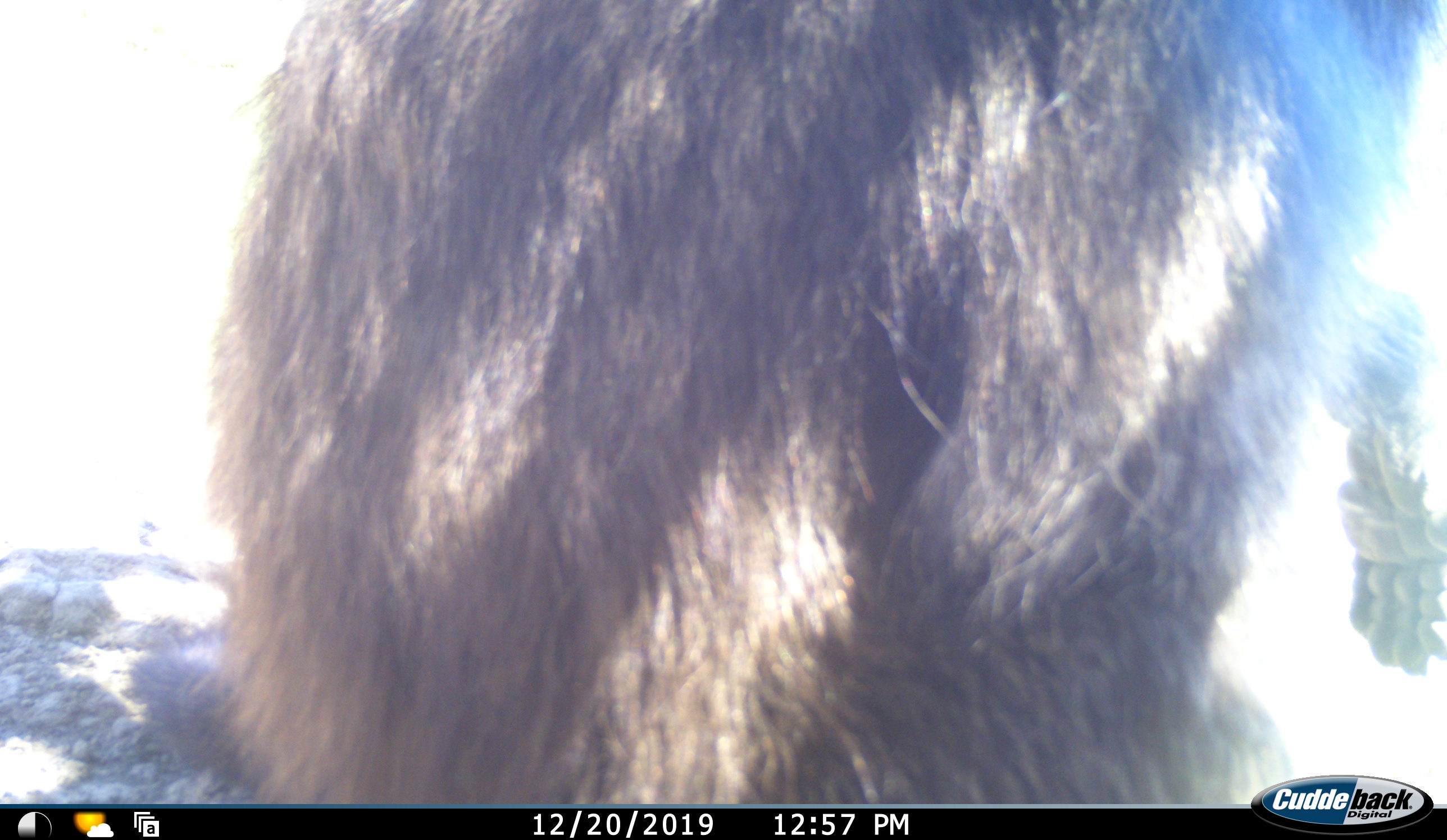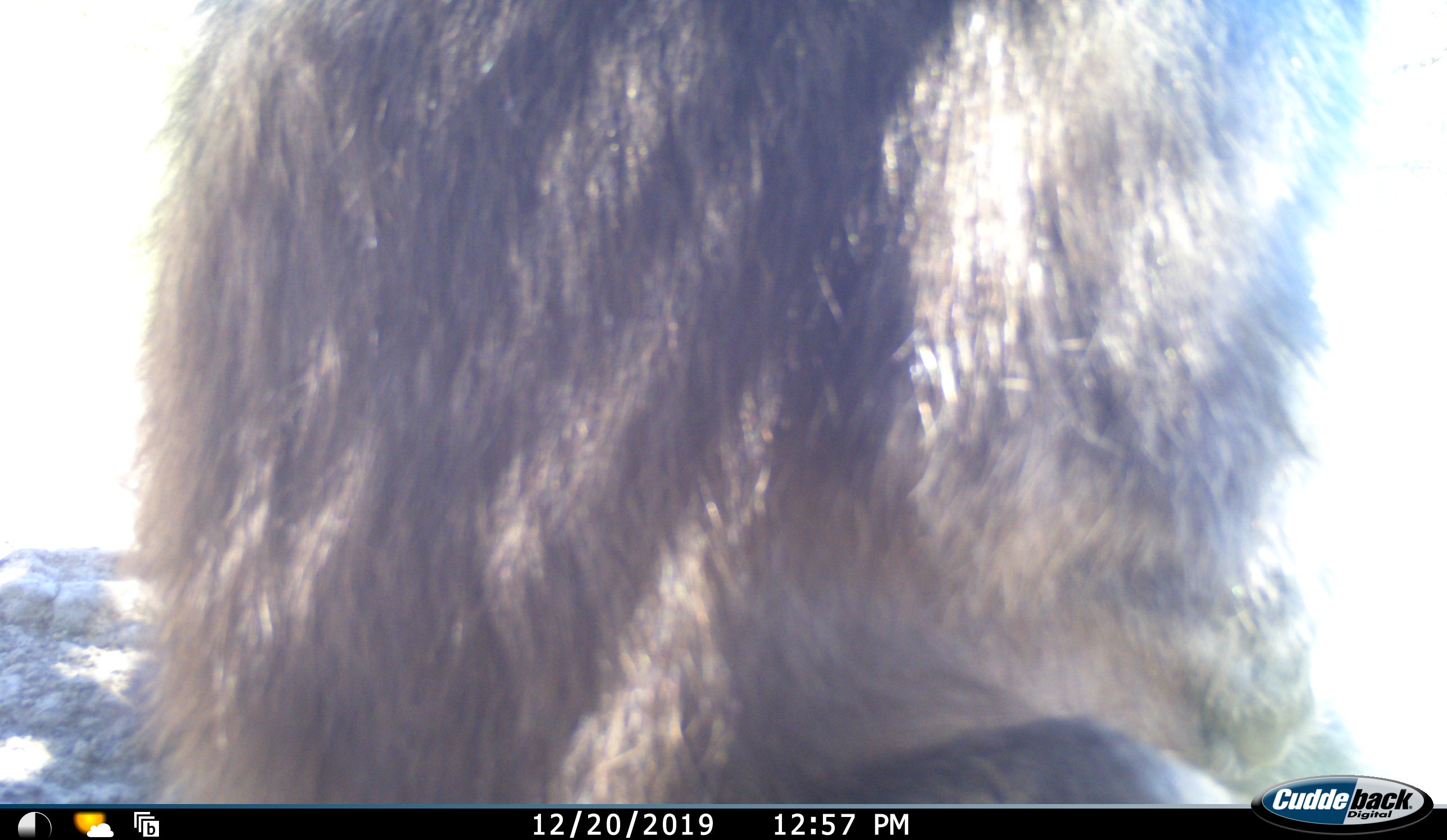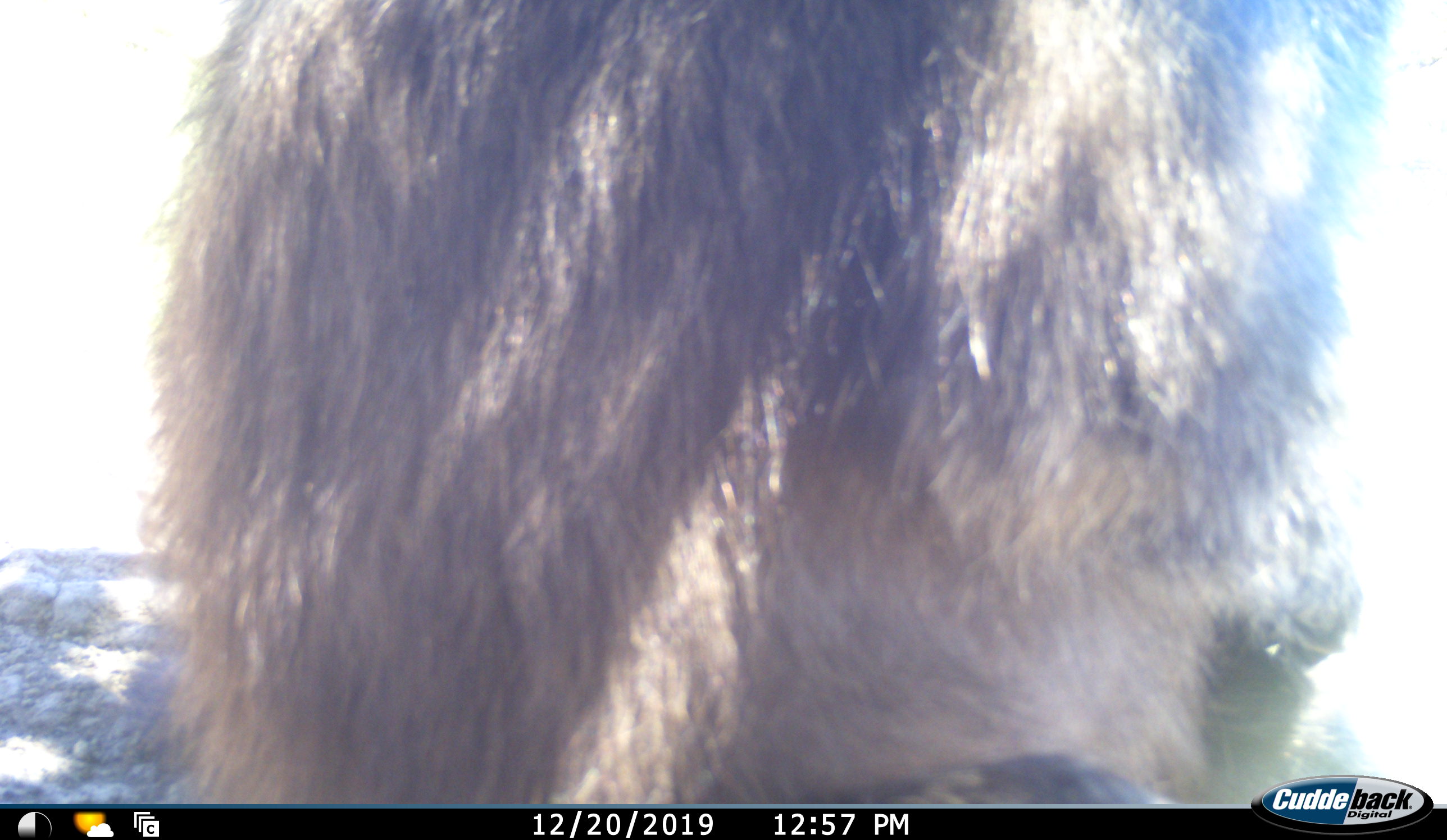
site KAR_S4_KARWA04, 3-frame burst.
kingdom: Animalia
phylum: Chordata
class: Mammalia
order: Primates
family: Cercopithecidae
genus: Papio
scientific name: Papio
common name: baboon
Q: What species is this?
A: Baboon (Papio).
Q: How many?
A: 1.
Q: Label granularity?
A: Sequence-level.